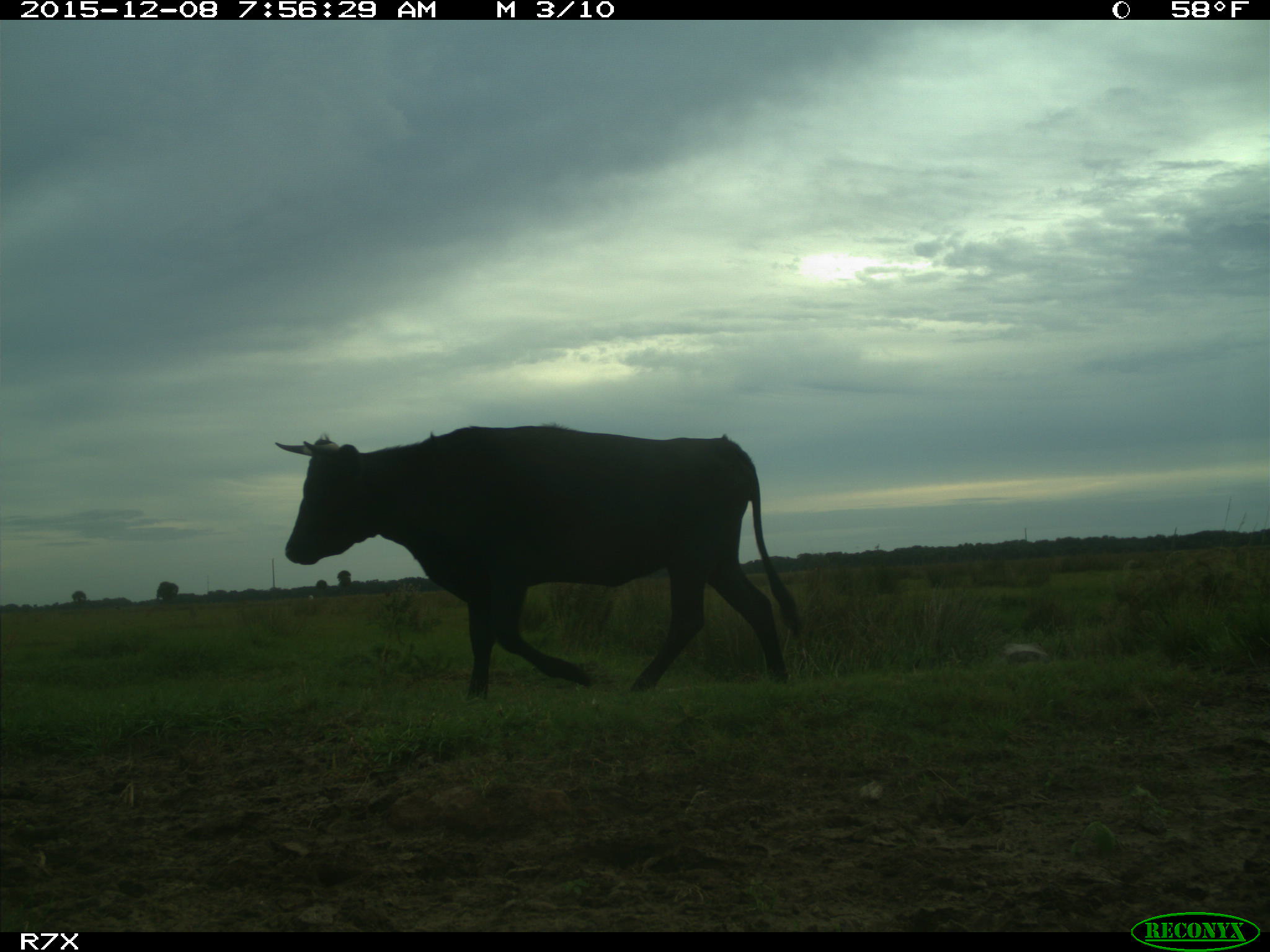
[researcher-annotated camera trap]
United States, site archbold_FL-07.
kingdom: Animalia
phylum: Chordata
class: Mammalia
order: Artiodactyla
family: Bovidae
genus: Bos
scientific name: Bos taurus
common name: domestic cow